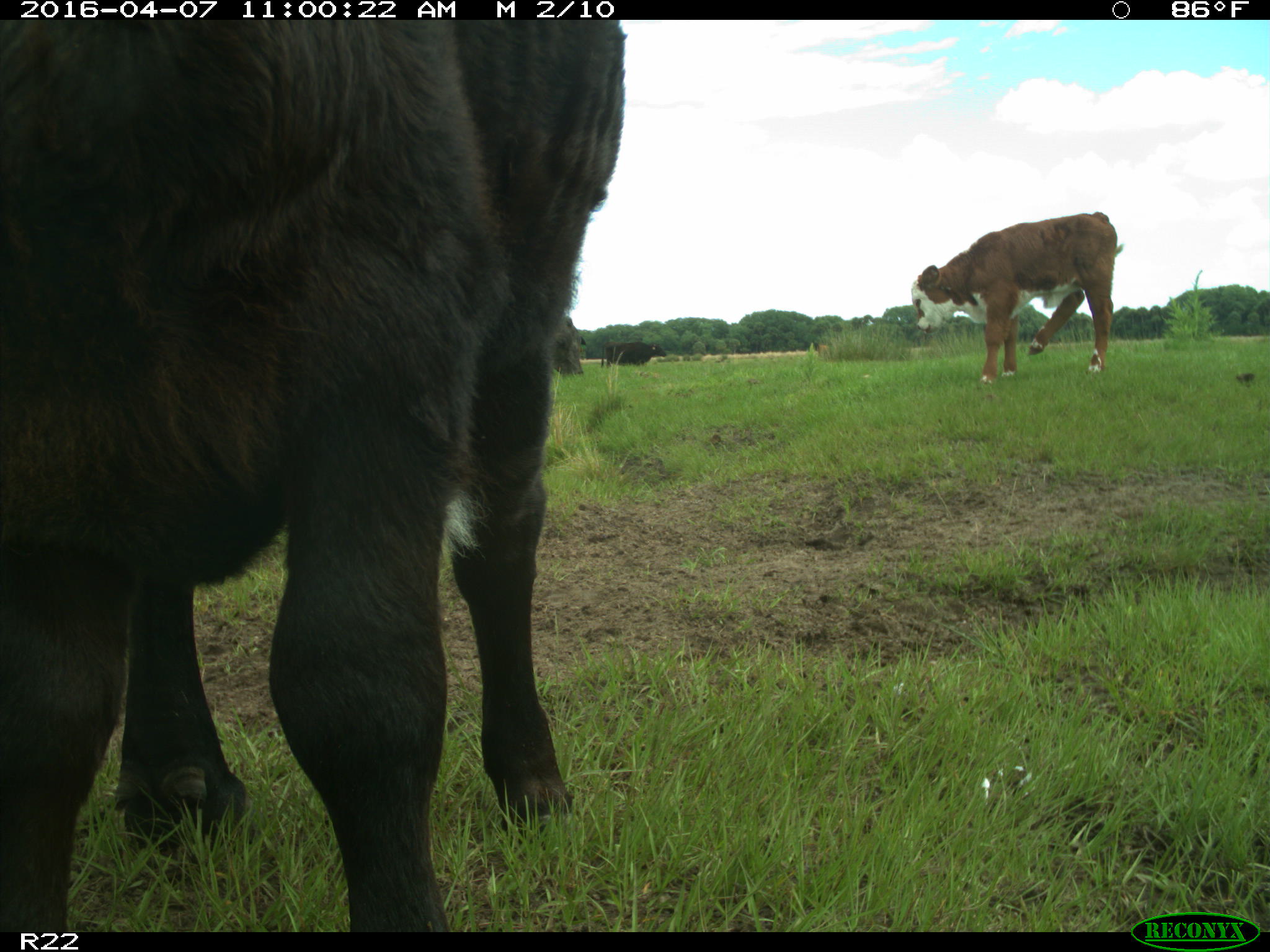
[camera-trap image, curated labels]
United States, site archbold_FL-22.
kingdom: Animalia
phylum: Chordata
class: Mammalia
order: Artiodactyla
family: Bovidae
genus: Bos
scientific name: Bos taurus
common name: domestic cow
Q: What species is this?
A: Bos taurus (domestic cow).